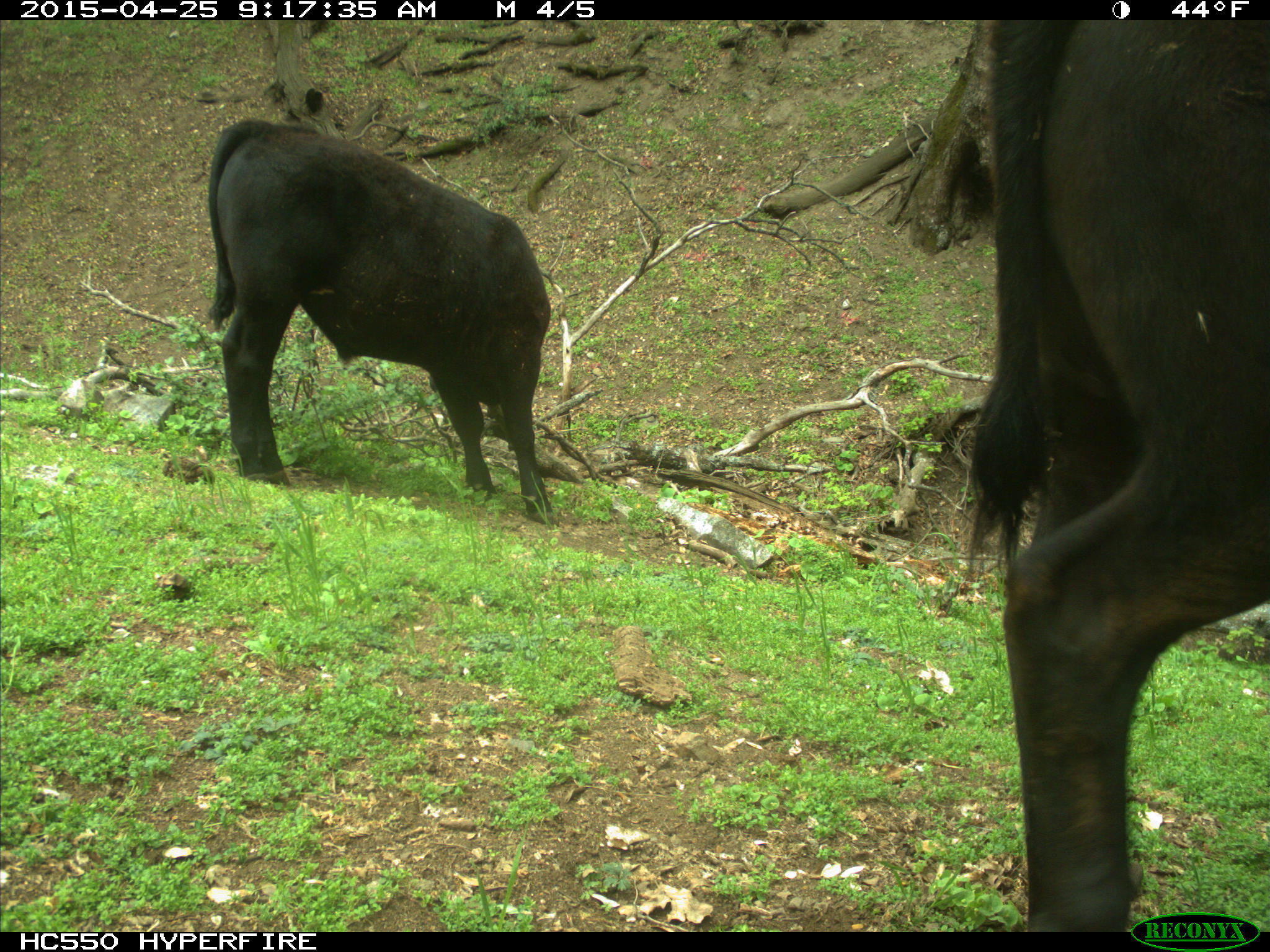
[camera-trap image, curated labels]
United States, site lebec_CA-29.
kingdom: Animalia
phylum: Chordata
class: Mammalia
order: Artiodactyla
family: Bovidae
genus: Bos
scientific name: Bos taurus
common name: domestic cow